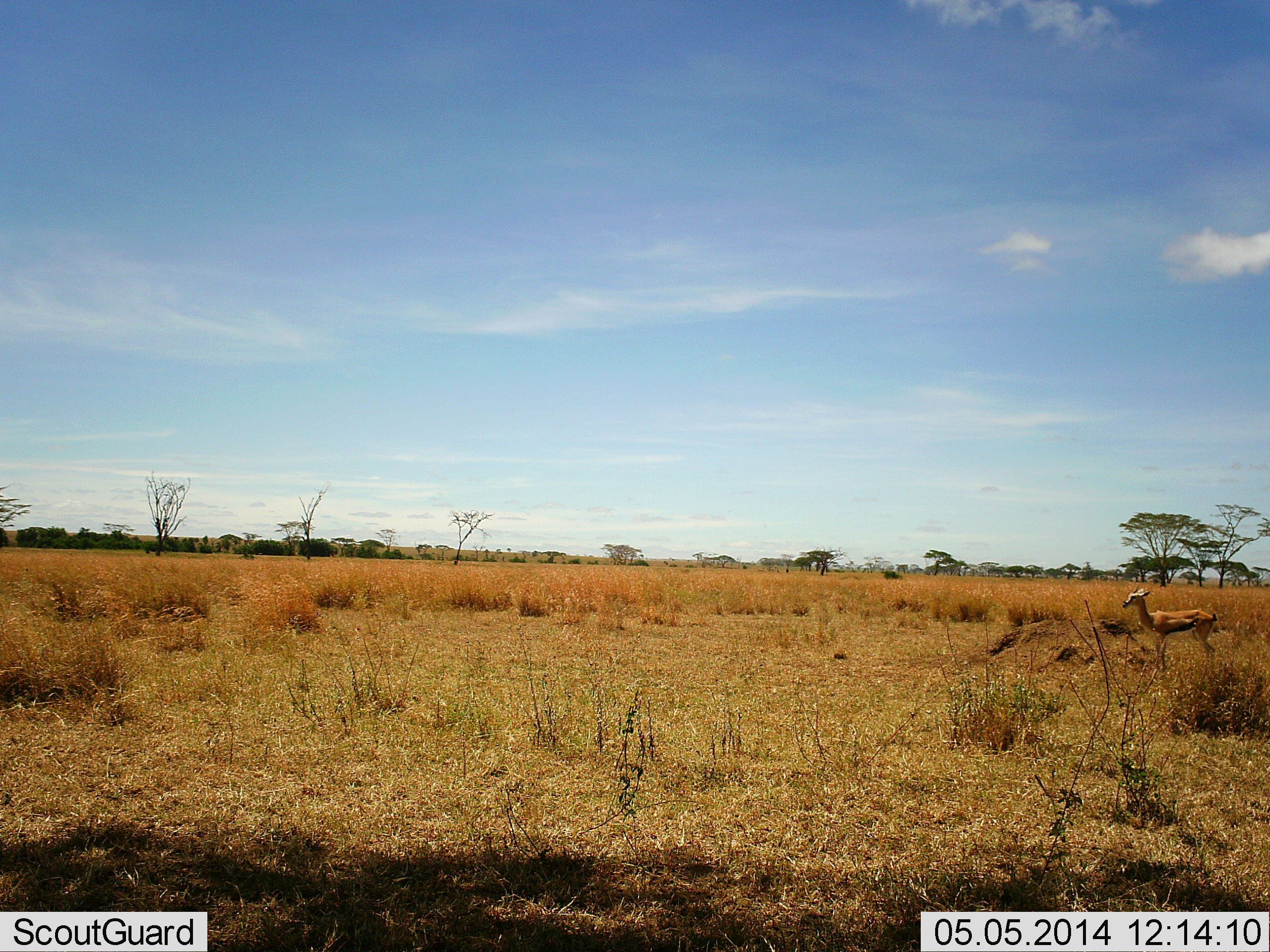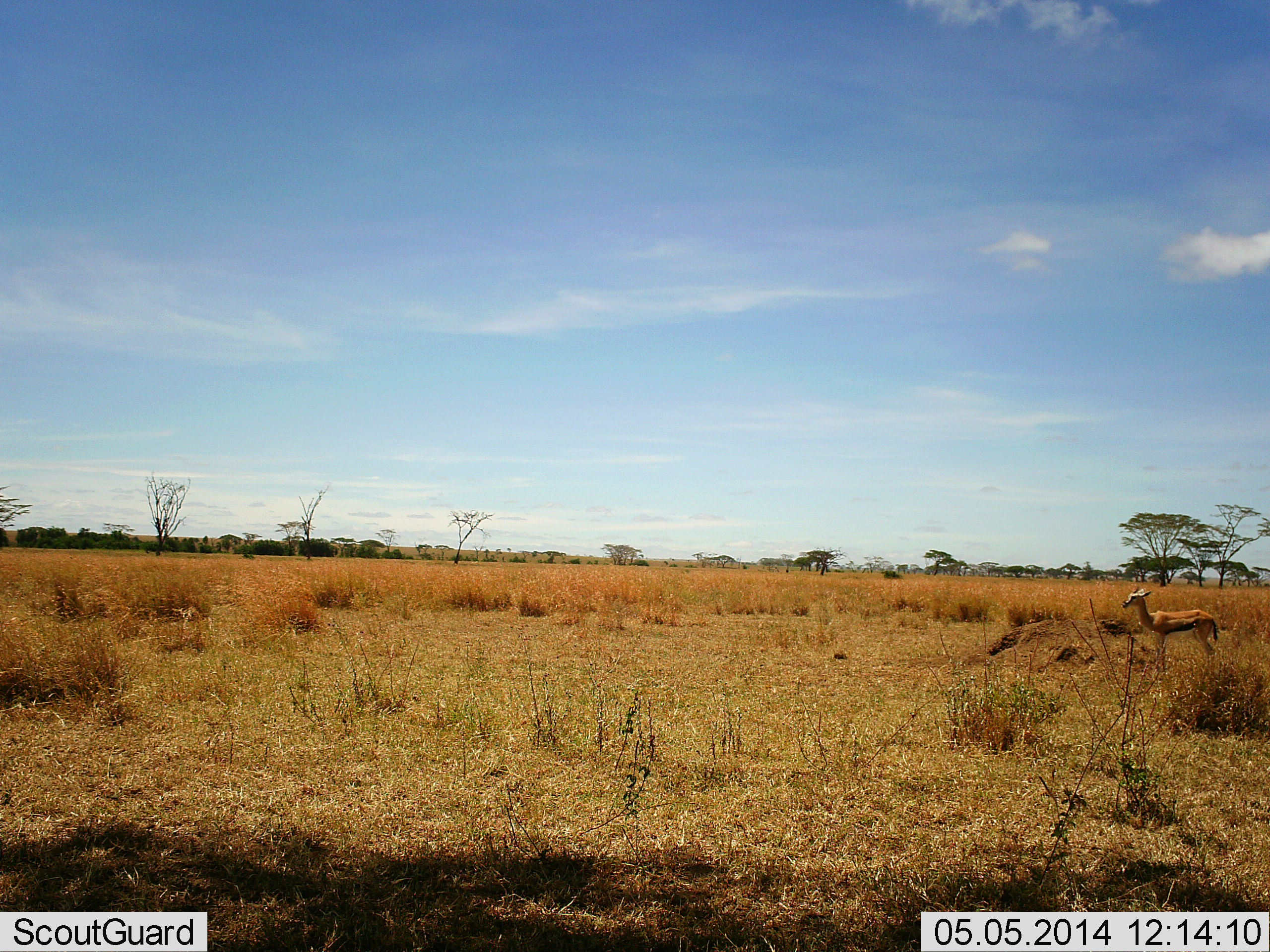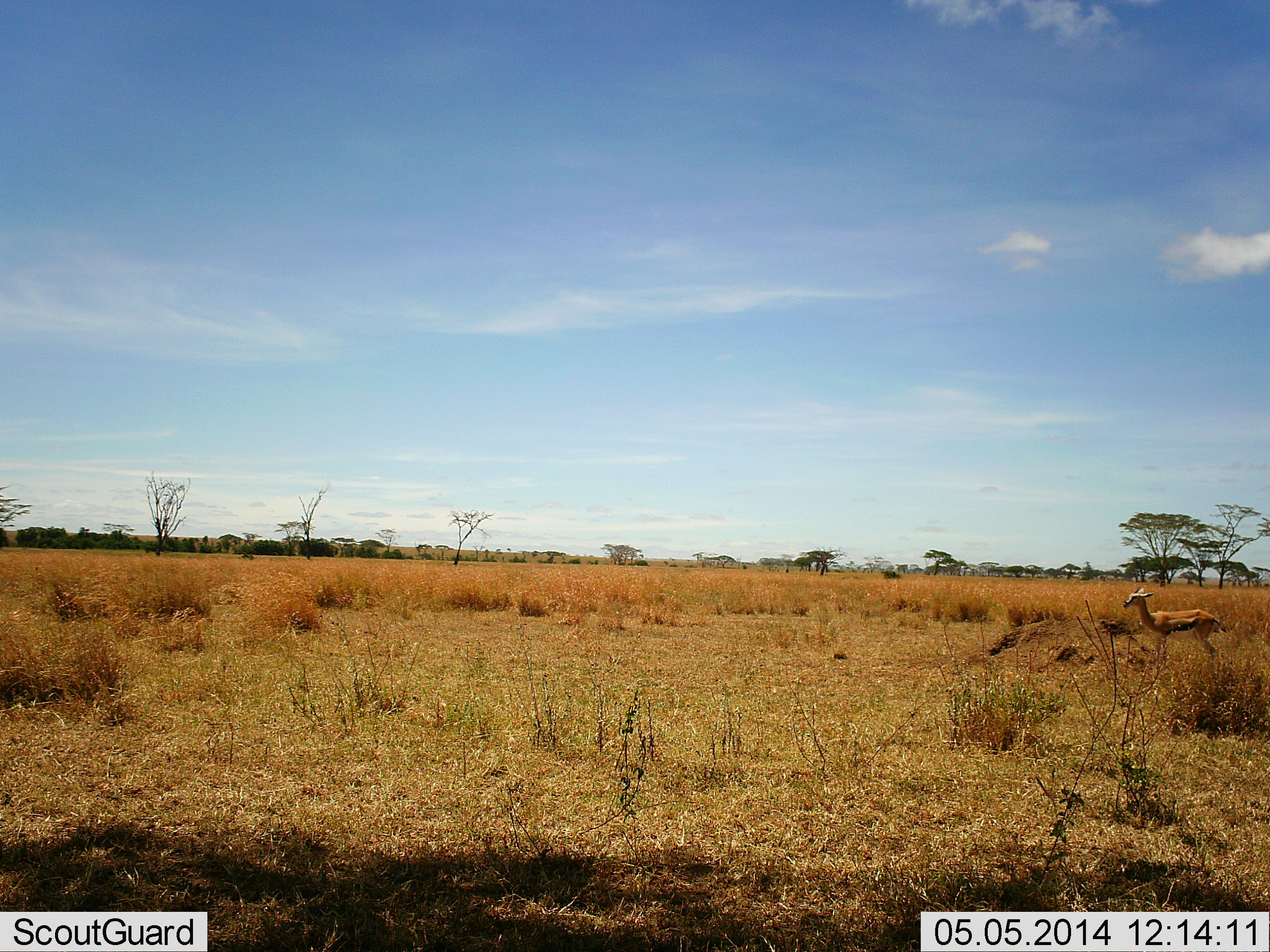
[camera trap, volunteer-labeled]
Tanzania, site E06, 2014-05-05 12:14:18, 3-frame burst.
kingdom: Animalia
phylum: Chordata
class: Mammalia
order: Artiodactyla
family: Bovidae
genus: Eudorcas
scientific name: Eudorcas thomsonii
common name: thomson's gazelle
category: gazellethomsons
Gazellethomsons (thomson's gazelle) (Eudorcas thomsonii), count 1. Behavior (volunteer vote fractions): standing 100%, resting 0%, moving 0%, interacting 0%. Young present (vote fraction): 0%. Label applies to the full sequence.